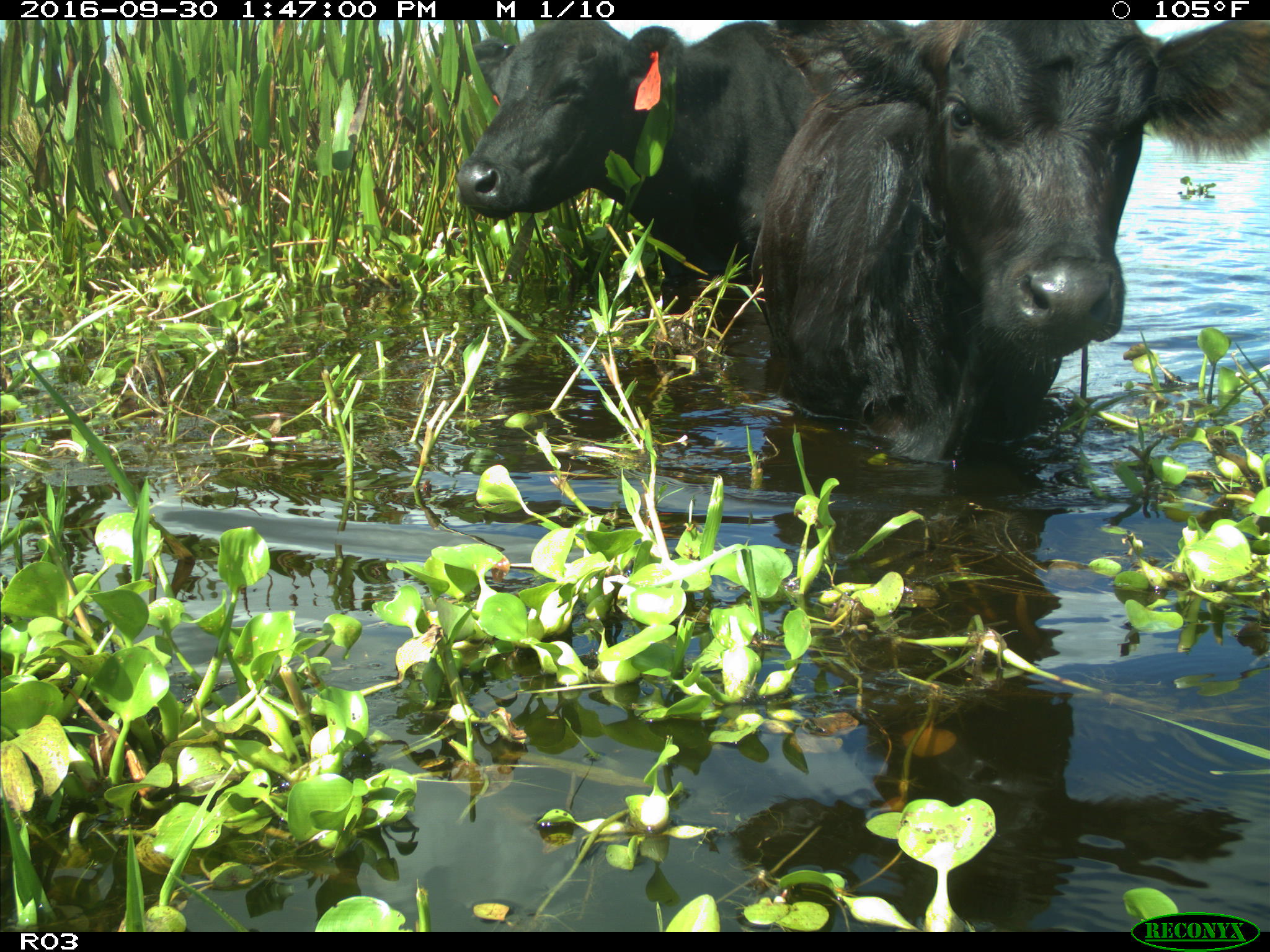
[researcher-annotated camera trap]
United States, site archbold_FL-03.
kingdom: Animalia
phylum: Chordata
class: Mammalia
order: Artiodactyla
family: Bovidae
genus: Bos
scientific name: Bos taurus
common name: domestic cow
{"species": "Bos taurus (domestic cow)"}